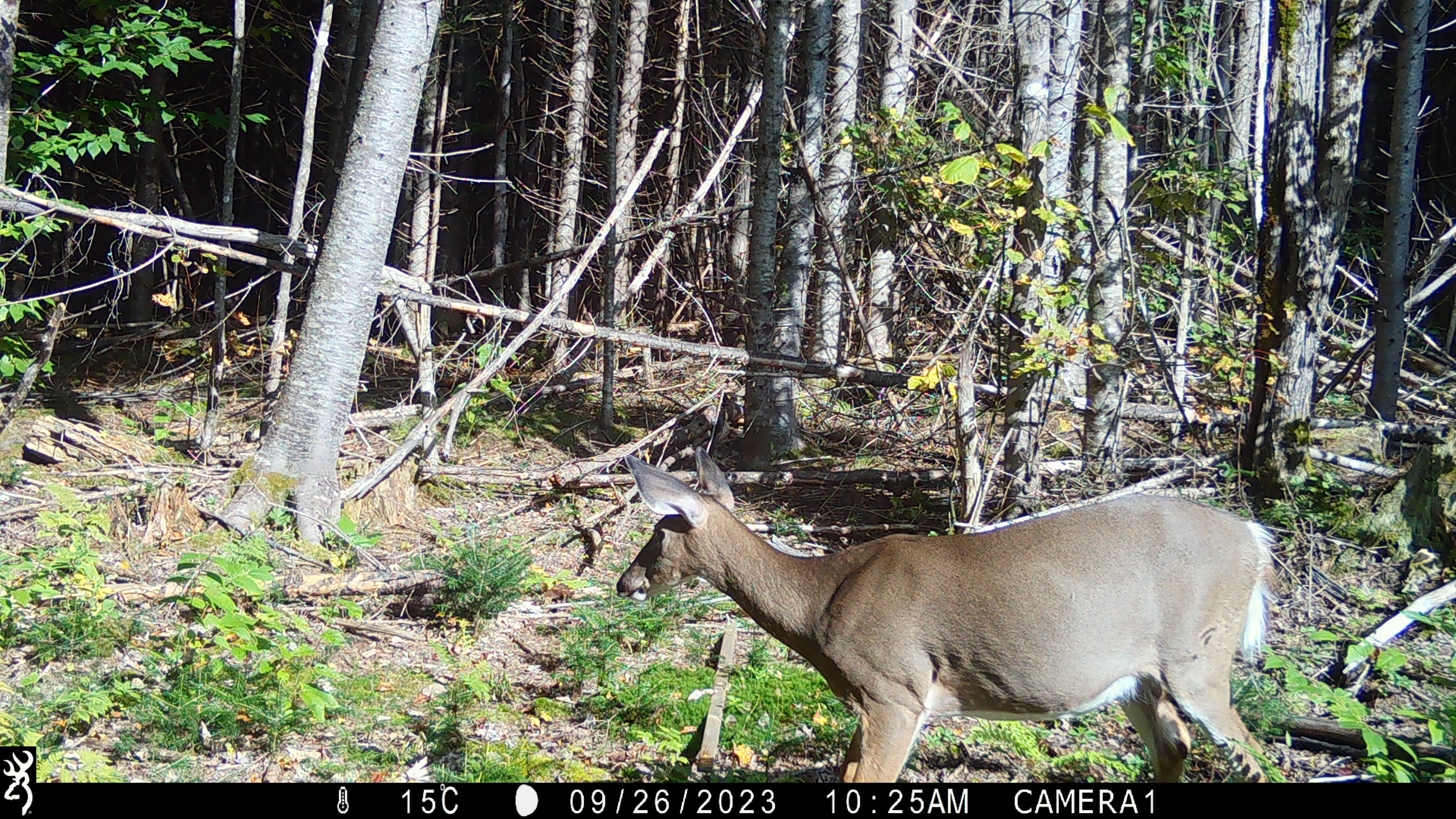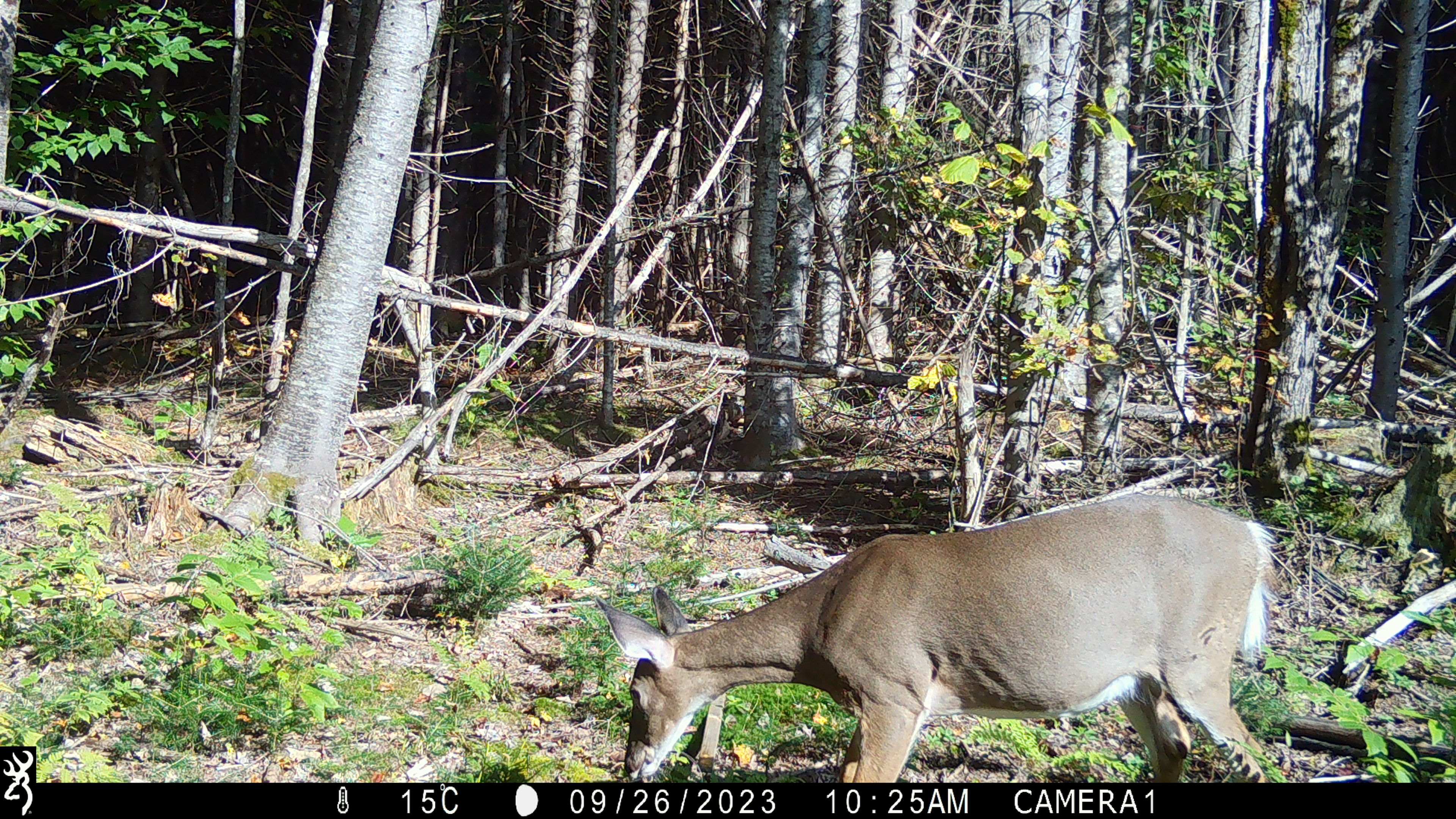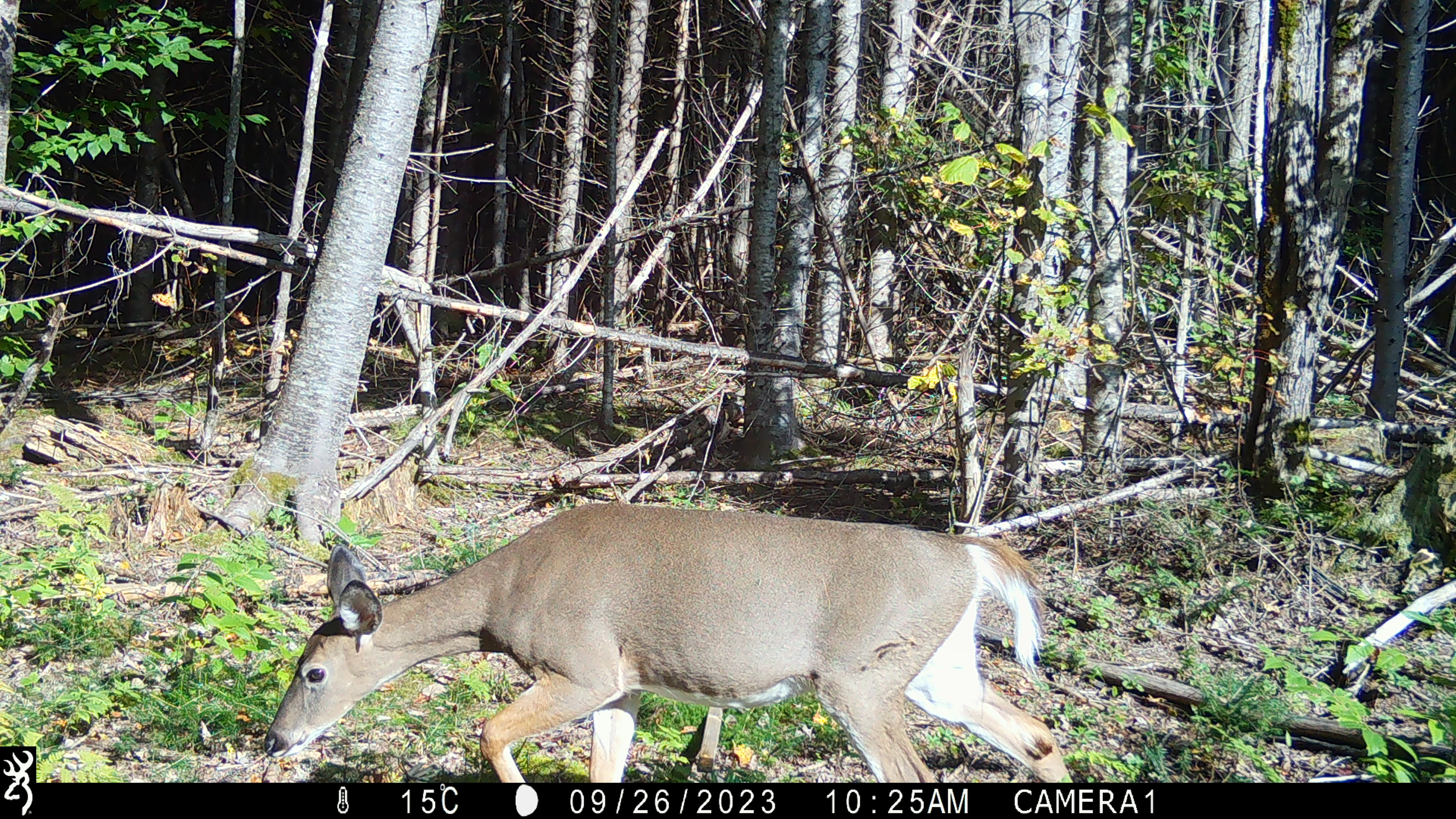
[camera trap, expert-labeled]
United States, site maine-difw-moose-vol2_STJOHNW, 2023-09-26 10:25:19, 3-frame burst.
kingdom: Animalia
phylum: Chordata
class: Mammalia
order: Artiodactyla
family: Cervidae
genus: Odocoileus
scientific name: Odocoileus virginianus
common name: white-tailed deer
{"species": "white-tailed deer (Odocoileus virginianus)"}